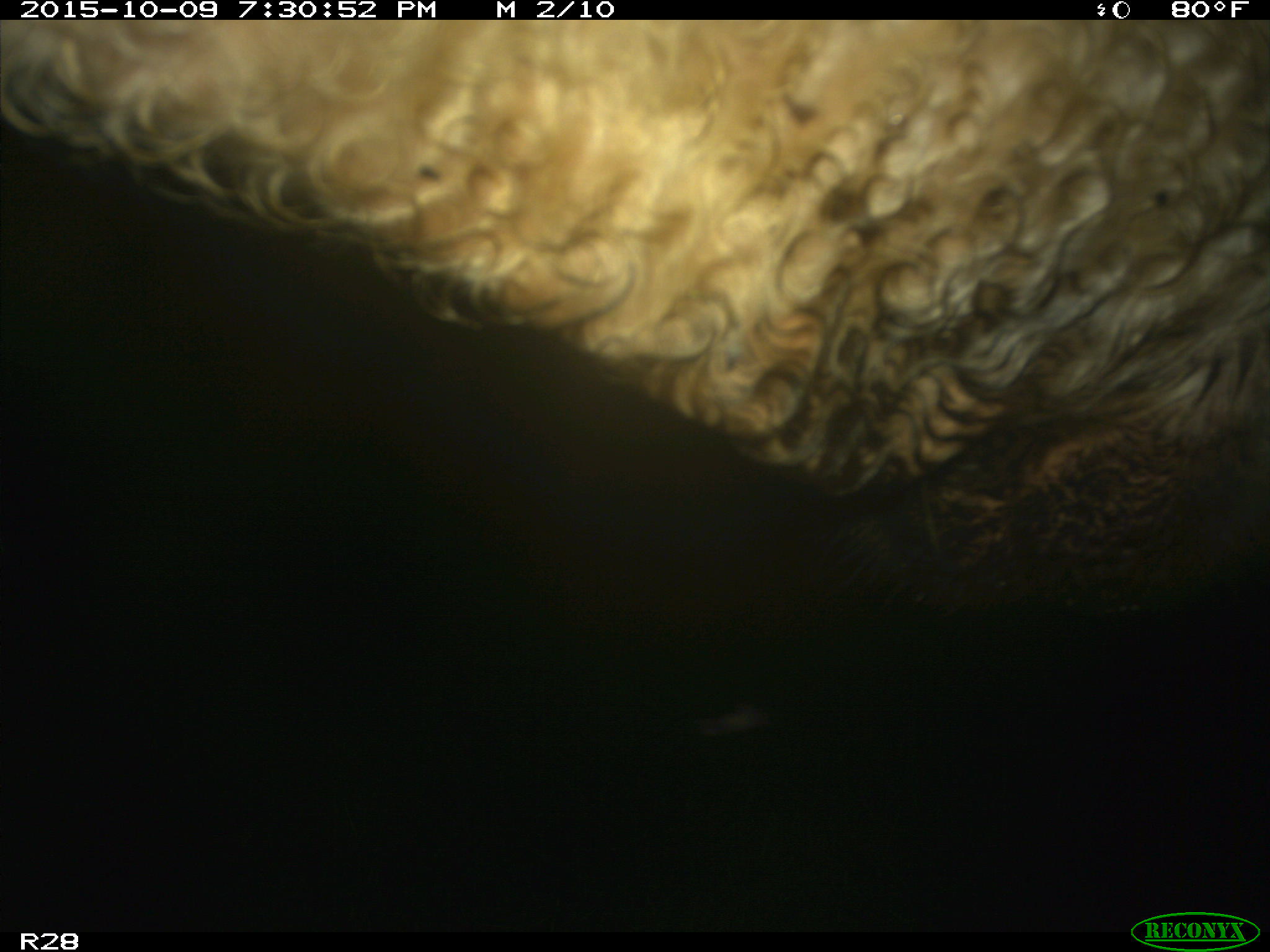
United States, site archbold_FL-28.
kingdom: Animalia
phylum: Chordata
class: Mammalia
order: Artiodactyla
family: Bovidae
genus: Bos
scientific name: Bos taurus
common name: domestic cow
Bos taurus (domestic cow).